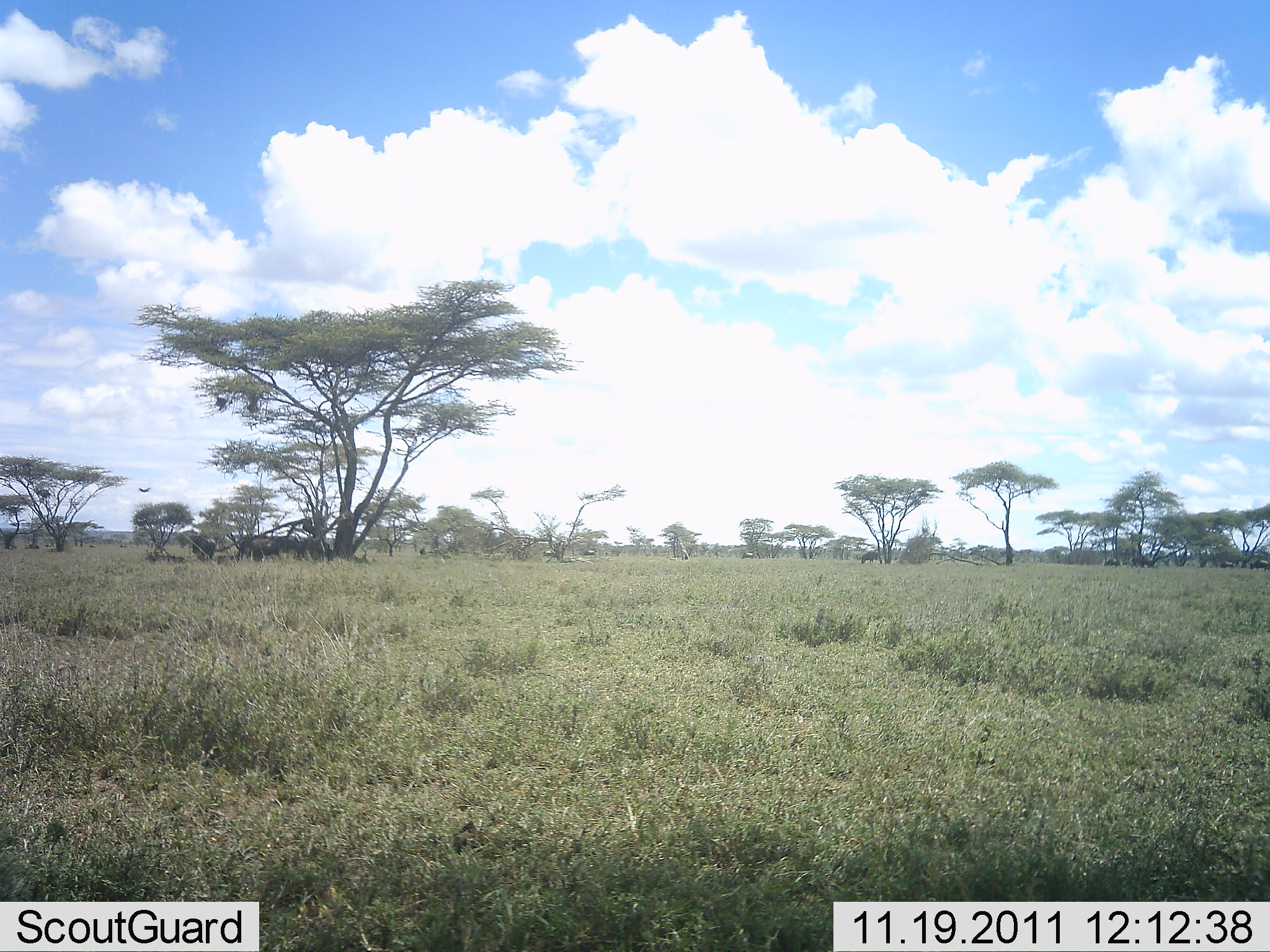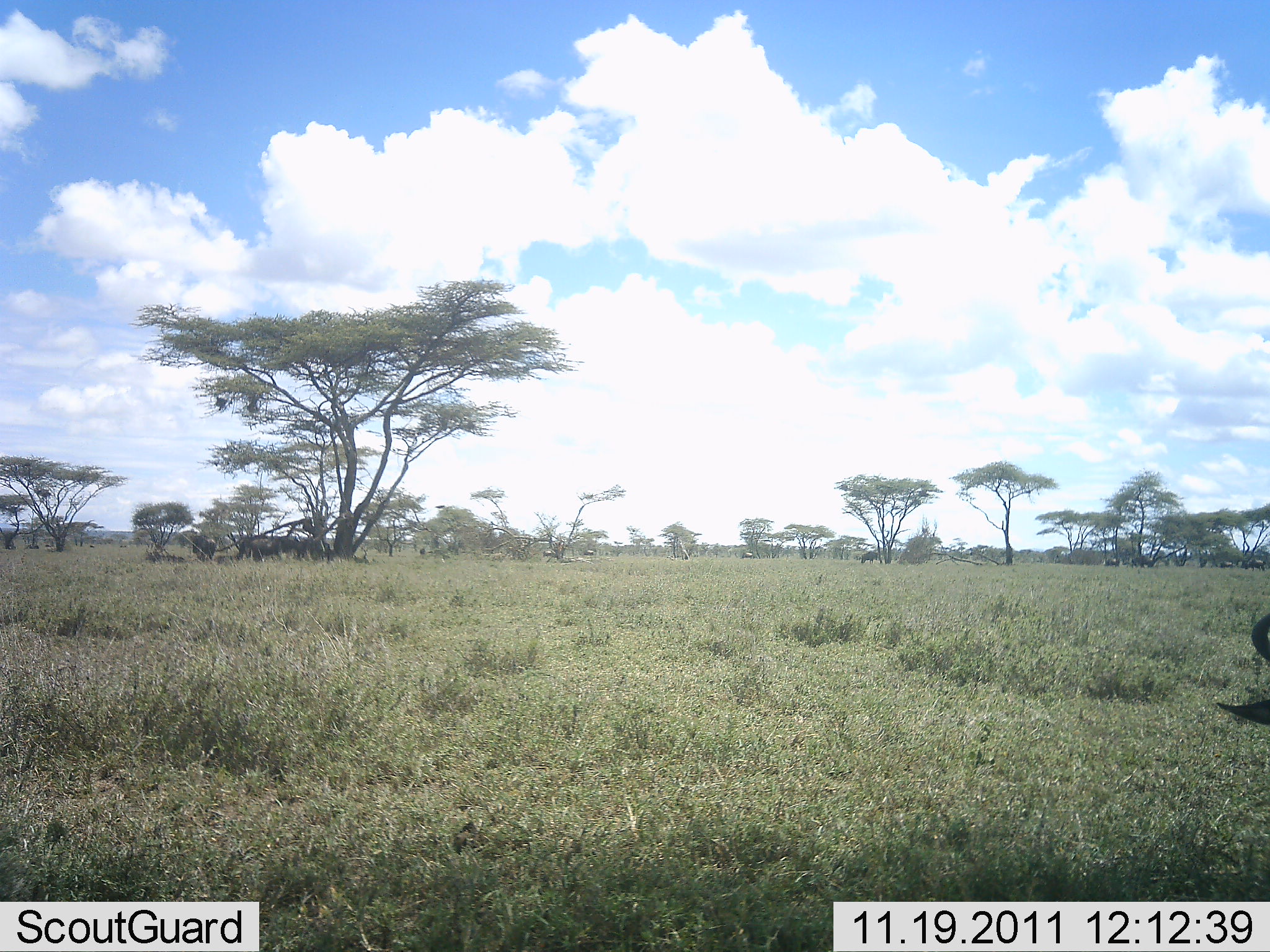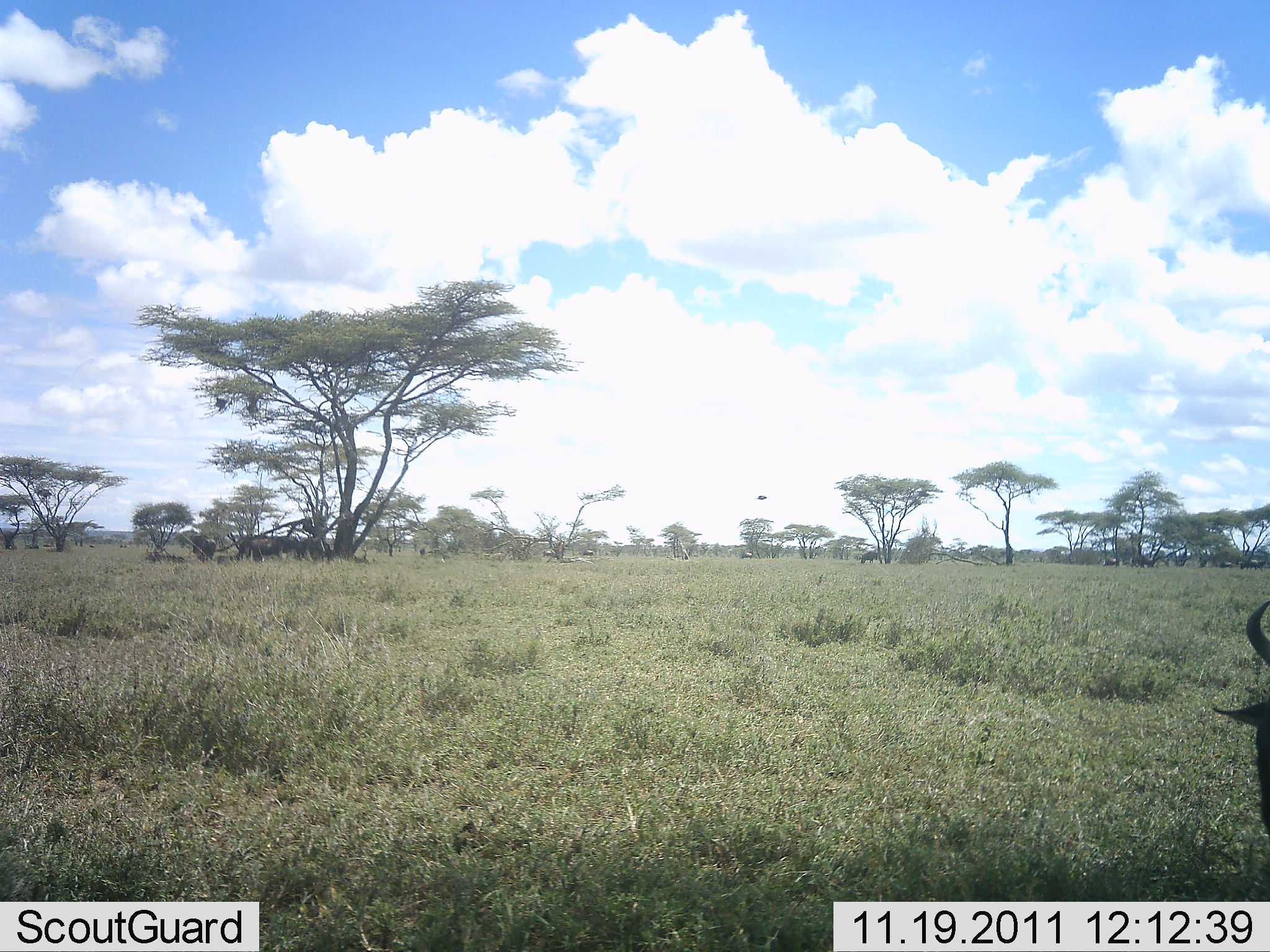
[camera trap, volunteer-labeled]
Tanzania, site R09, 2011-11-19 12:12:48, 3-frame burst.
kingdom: Animalia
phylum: Chordata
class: Mammalia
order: Artiodactyla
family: Bovidae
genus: Connochaetes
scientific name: Connochaetes taurinus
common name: blue wildebeest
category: wildebeest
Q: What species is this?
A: Wildebeest (blue wildebeest) (Connochaetes taurinus).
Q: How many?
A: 1.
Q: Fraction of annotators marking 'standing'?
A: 58%.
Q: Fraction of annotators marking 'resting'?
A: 17%.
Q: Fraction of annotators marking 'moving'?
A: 8%.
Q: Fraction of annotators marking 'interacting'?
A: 8%.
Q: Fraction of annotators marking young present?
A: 0%.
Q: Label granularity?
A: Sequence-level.